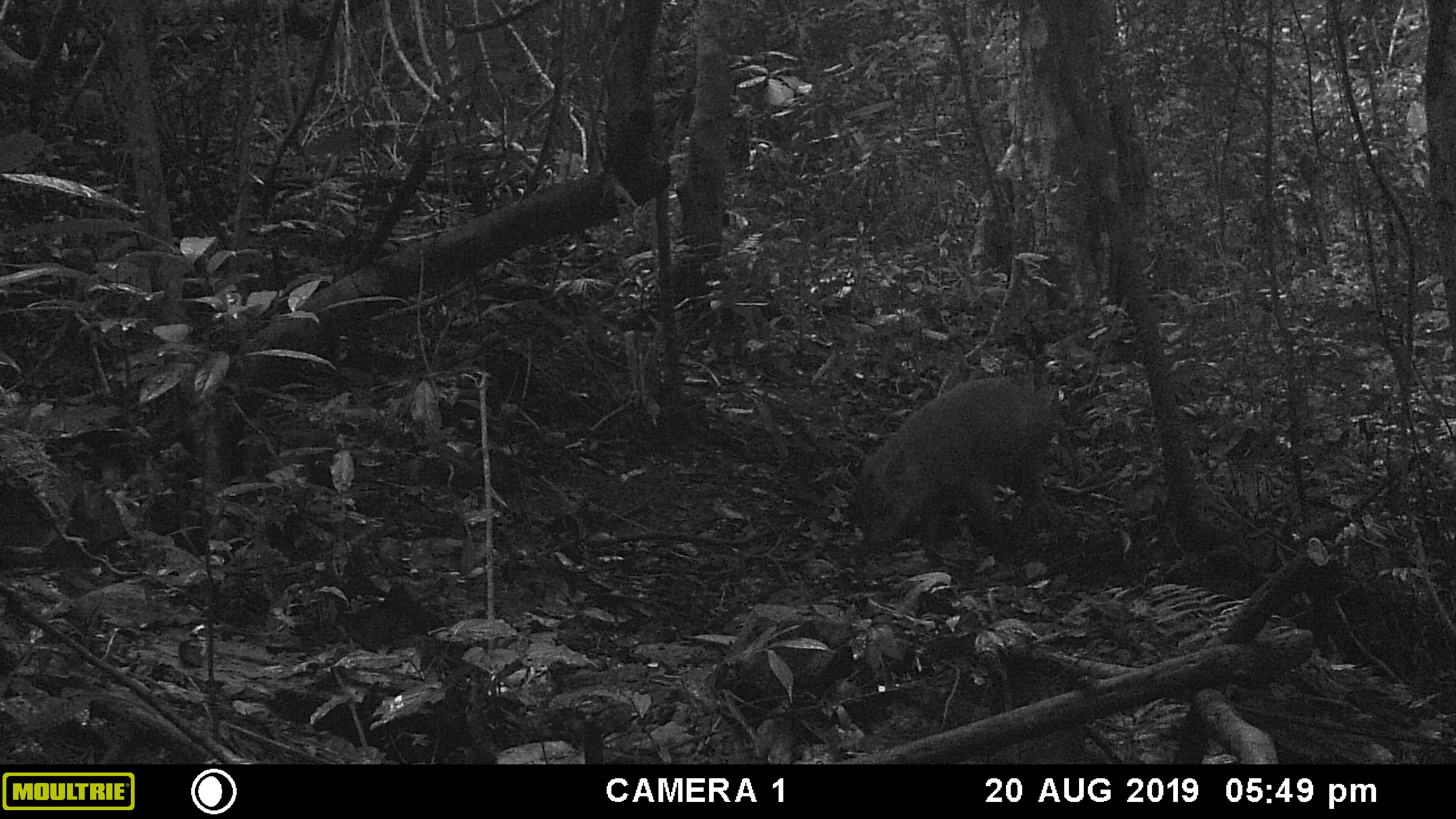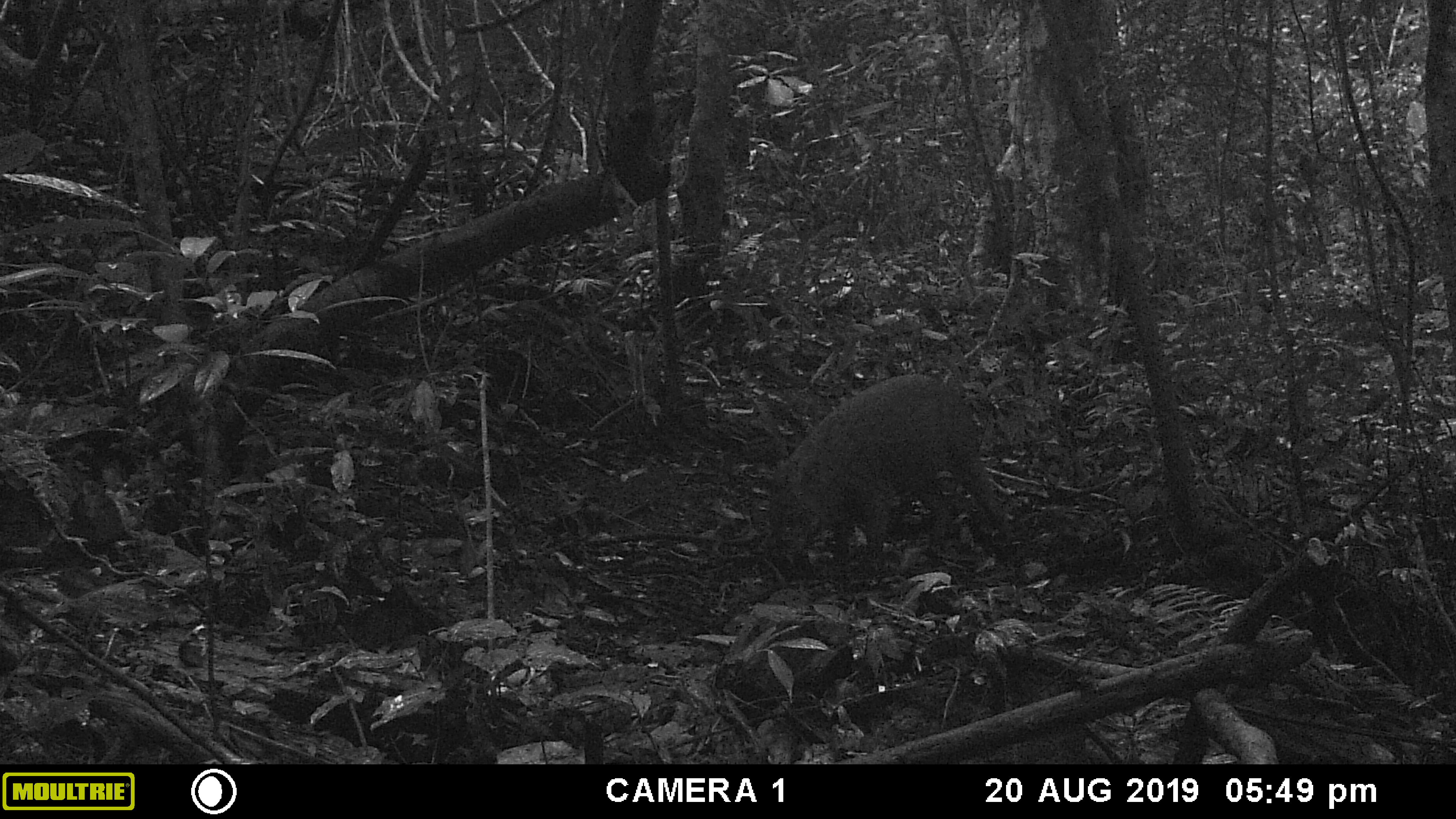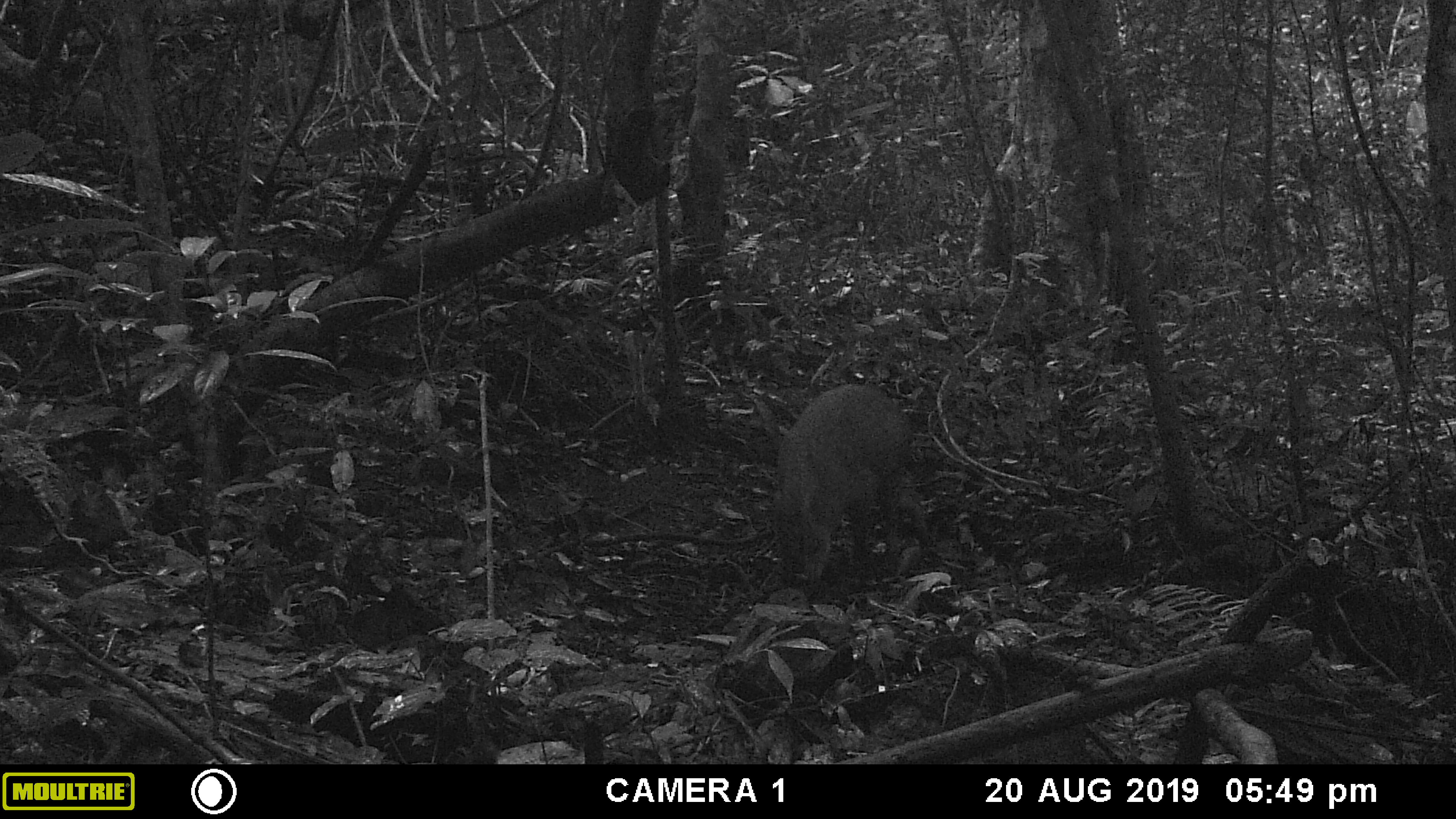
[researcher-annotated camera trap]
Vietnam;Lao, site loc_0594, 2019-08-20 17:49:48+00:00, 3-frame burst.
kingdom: Animalia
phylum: Chordata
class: Mammalia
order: Artiodactyla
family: Suidae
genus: Sus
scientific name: Sus scrofa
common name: eurasian wild pig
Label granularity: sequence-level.